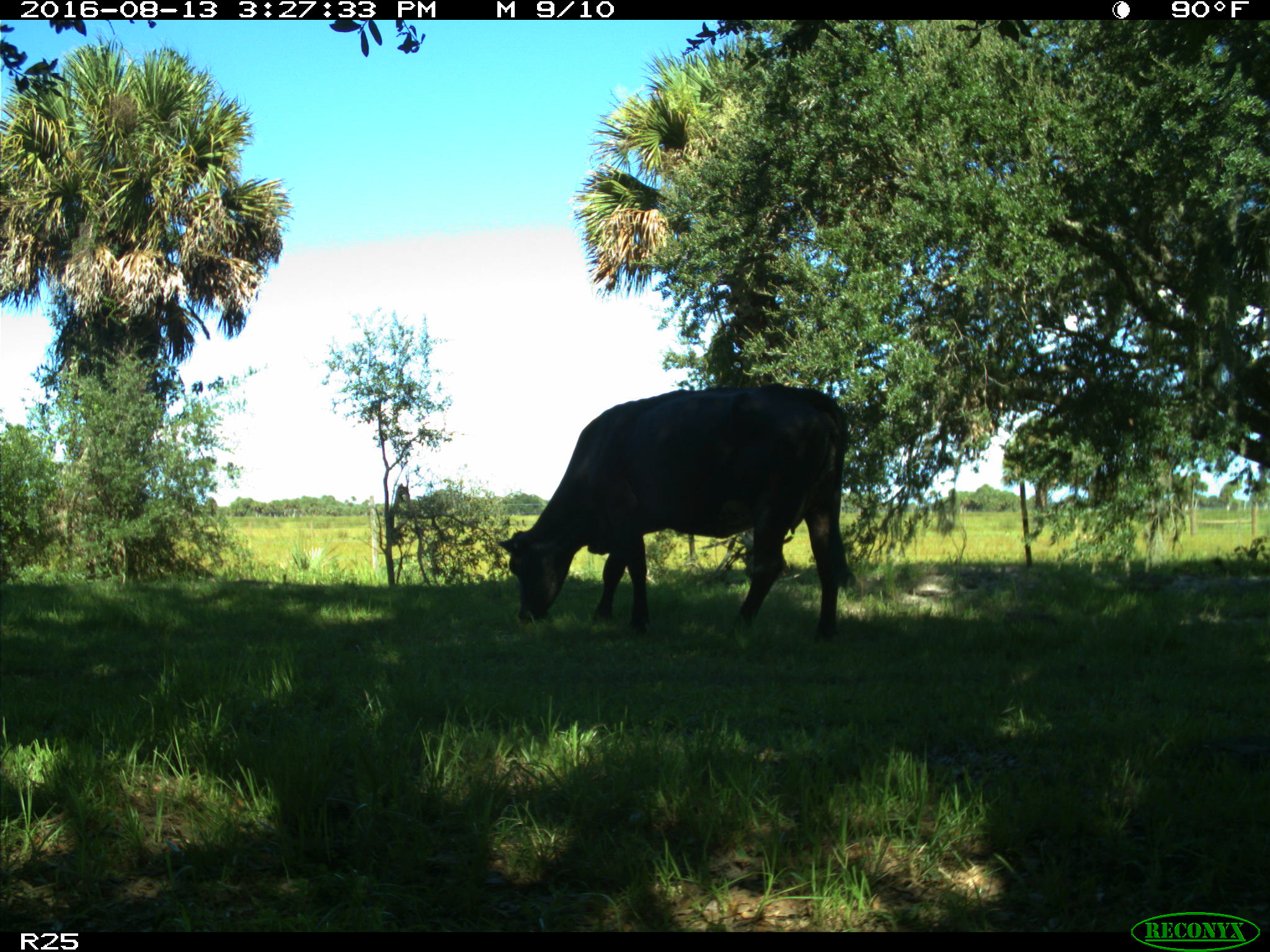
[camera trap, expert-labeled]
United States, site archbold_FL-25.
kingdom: Animalia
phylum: Chordata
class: Mammalia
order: Artiodactyla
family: Bovidae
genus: Bos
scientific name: Bos taurus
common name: domestic cow